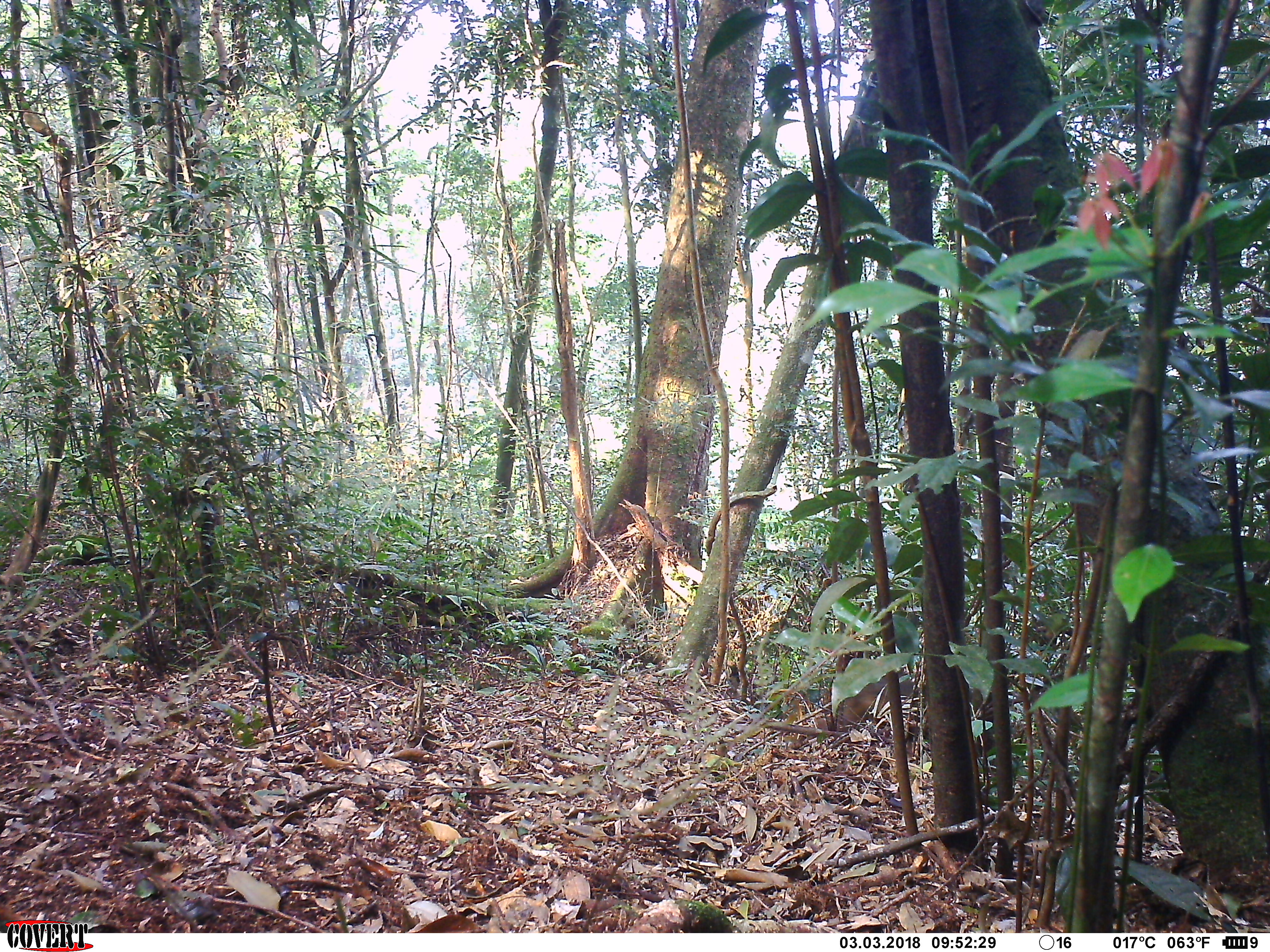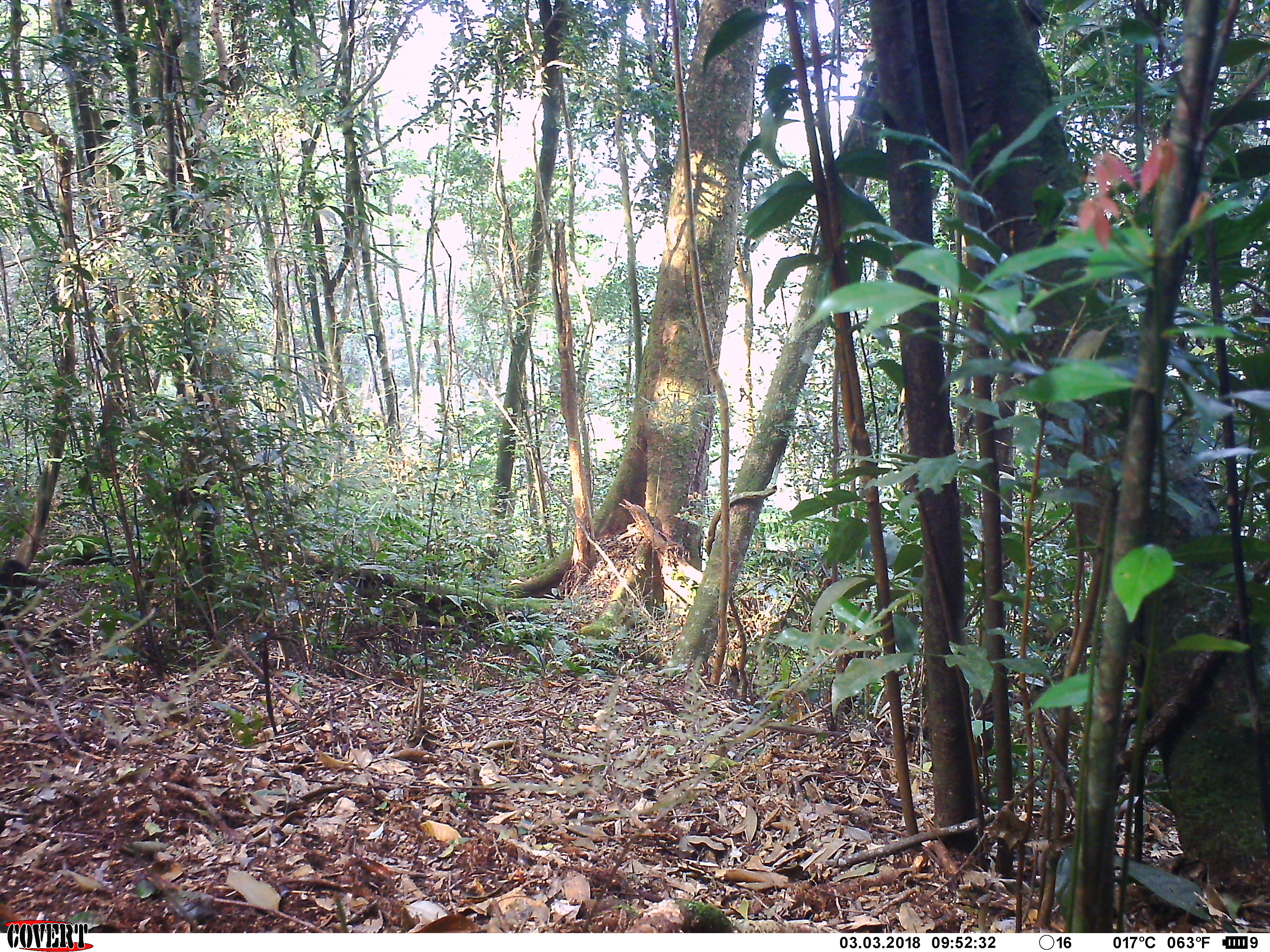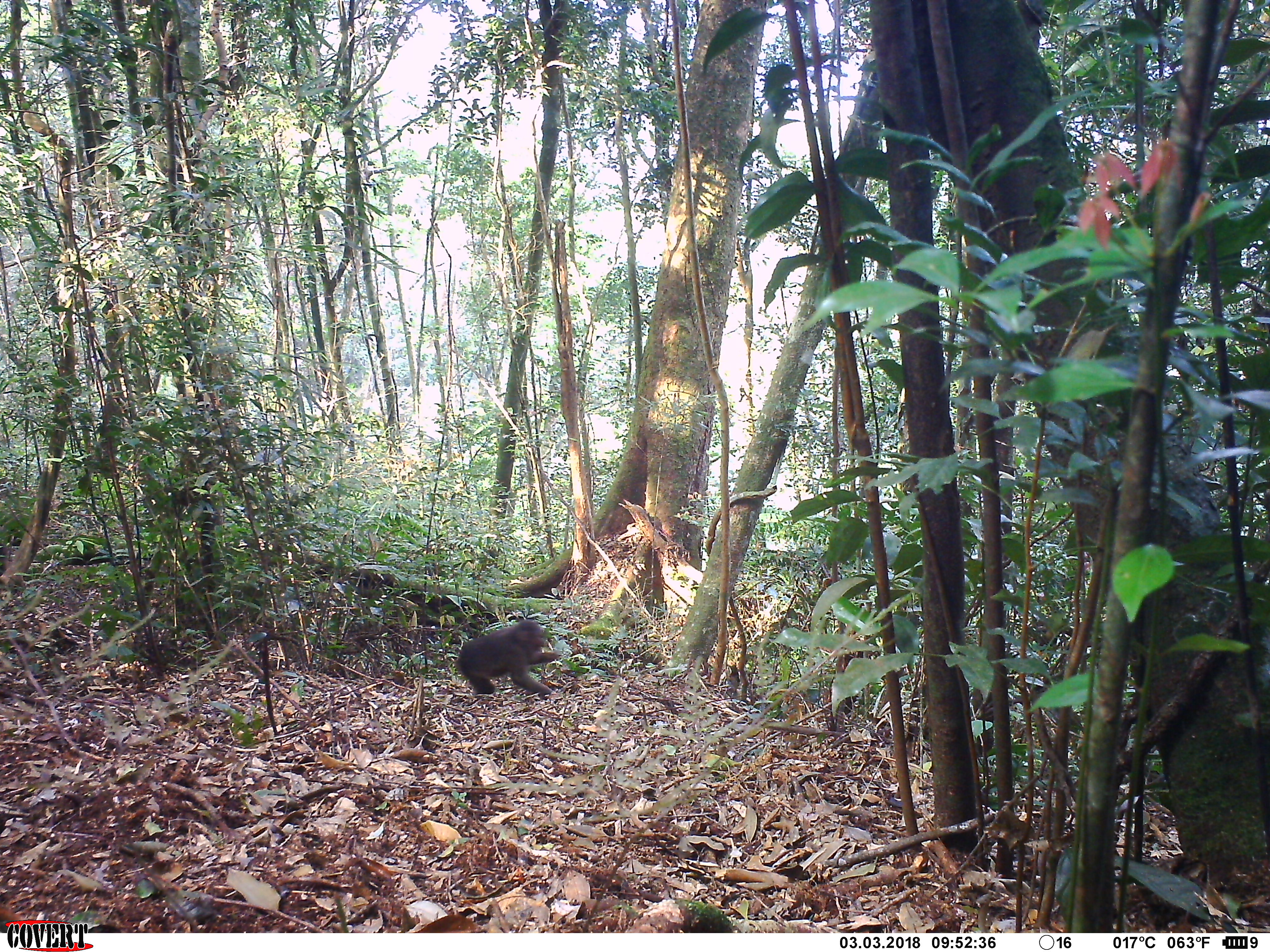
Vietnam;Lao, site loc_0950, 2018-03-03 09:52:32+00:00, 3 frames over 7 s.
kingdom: Animalia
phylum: Chordata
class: Mammalia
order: Primates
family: Cercopithecidae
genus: Macaca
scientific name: Macaca arctoides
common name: stump-tailed macaque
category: stump tailed macaque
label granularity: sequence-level